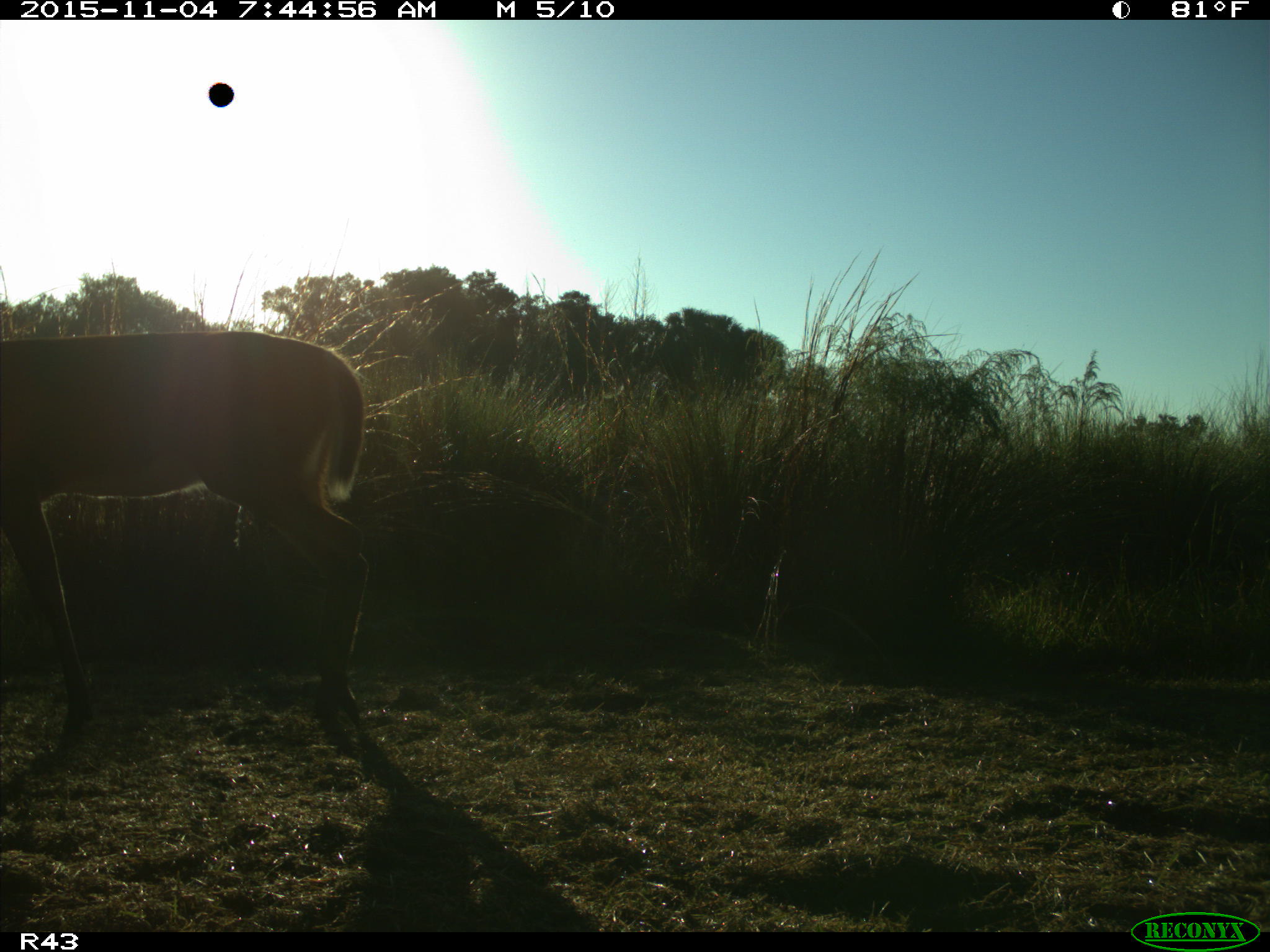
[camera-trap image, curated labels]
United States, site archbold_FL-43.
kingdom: Animalia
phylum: Chordata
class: Mammalia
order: Artiodactyla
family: Cervidae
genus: Odocoileus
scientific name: Odocoileus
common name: deer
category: unidentified deer